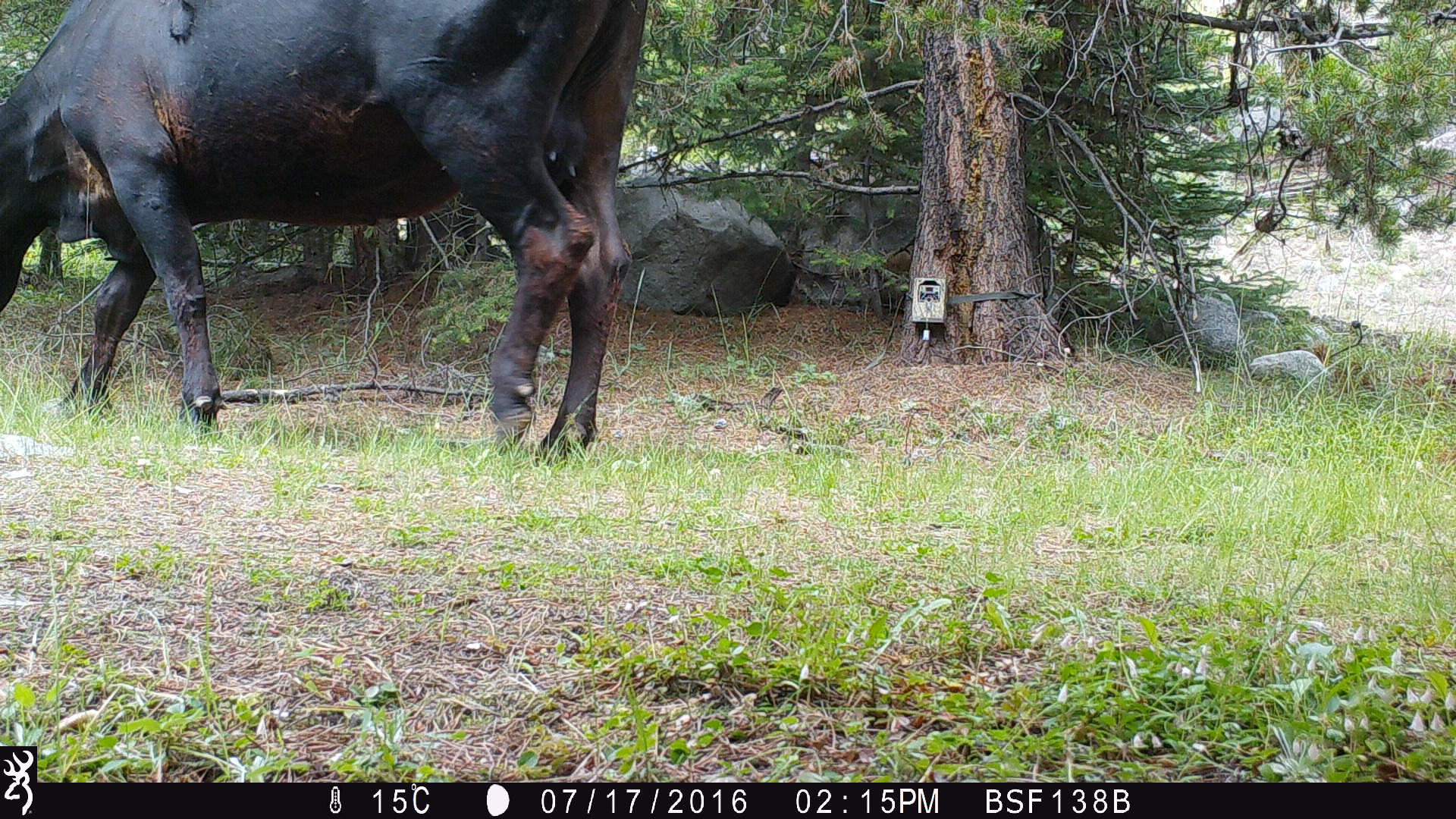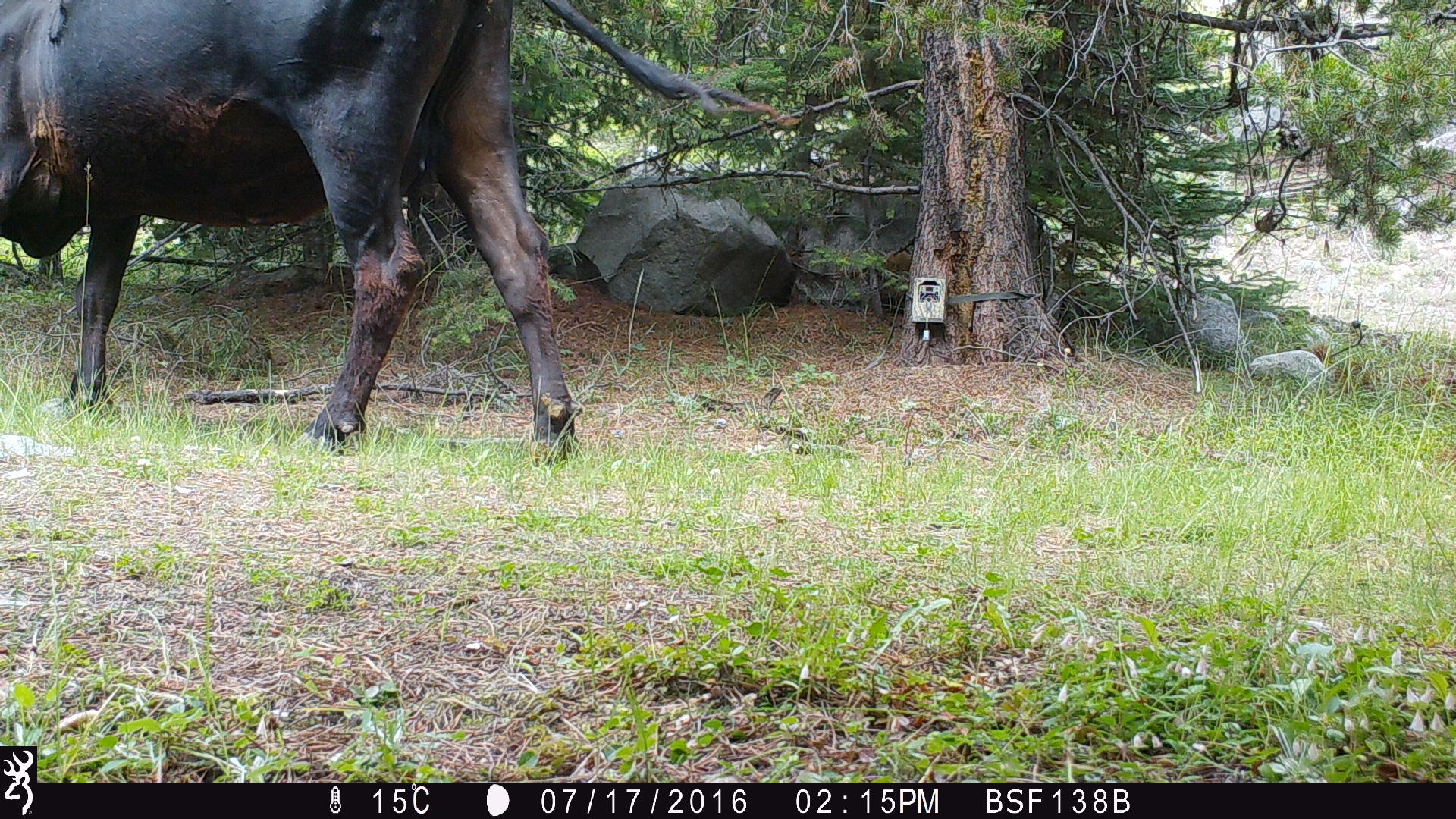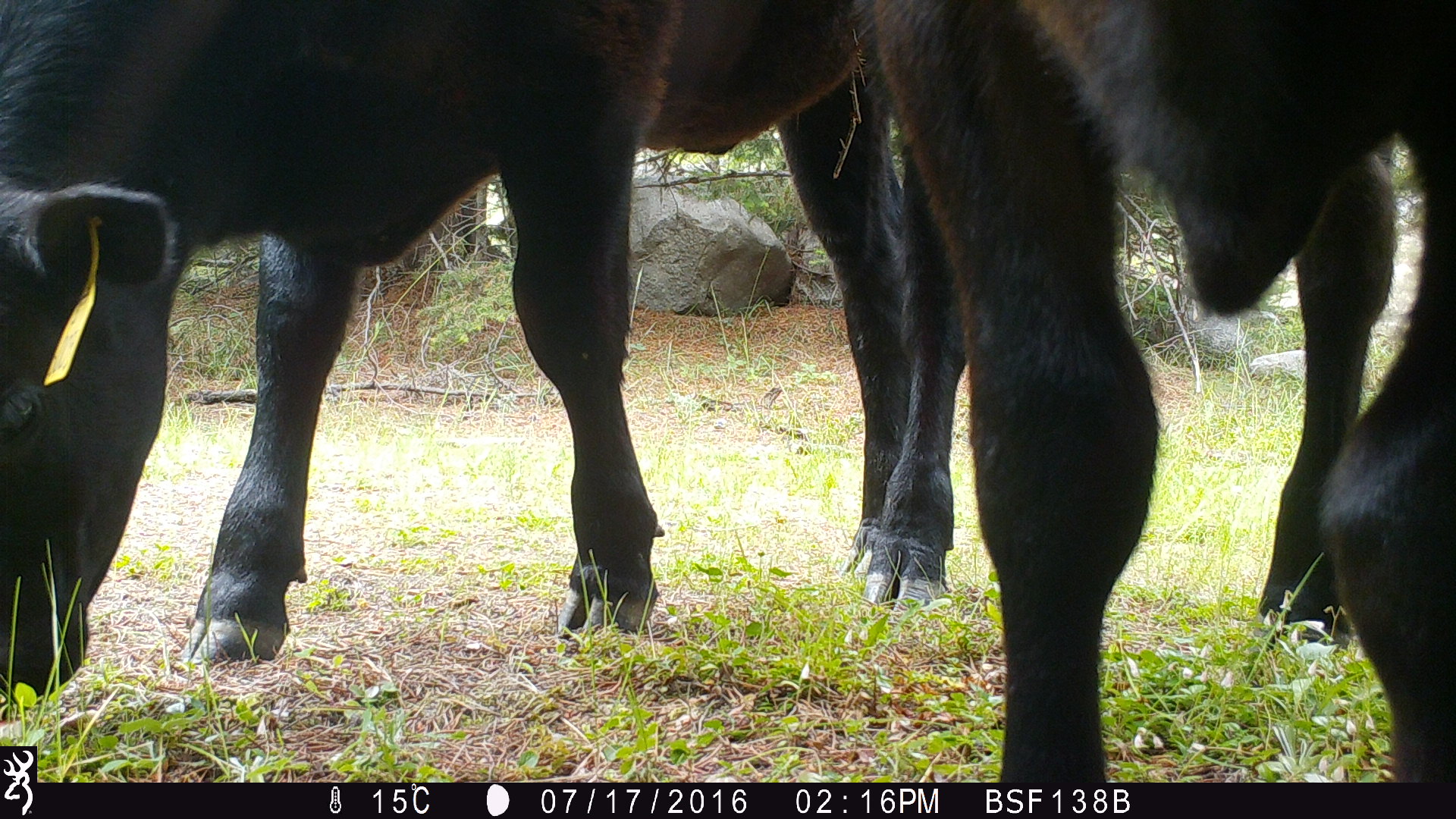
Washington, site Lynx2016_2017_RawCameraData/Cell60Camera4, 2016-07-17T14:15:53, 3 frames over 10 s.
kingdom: Animalia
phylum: Chordata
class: Mammalia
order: Artiodactyla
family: Bovidae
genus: Bos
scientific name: Bos taurus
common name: domestic cattle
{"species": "domestic cattle (Bos taurus)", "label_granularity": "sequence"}